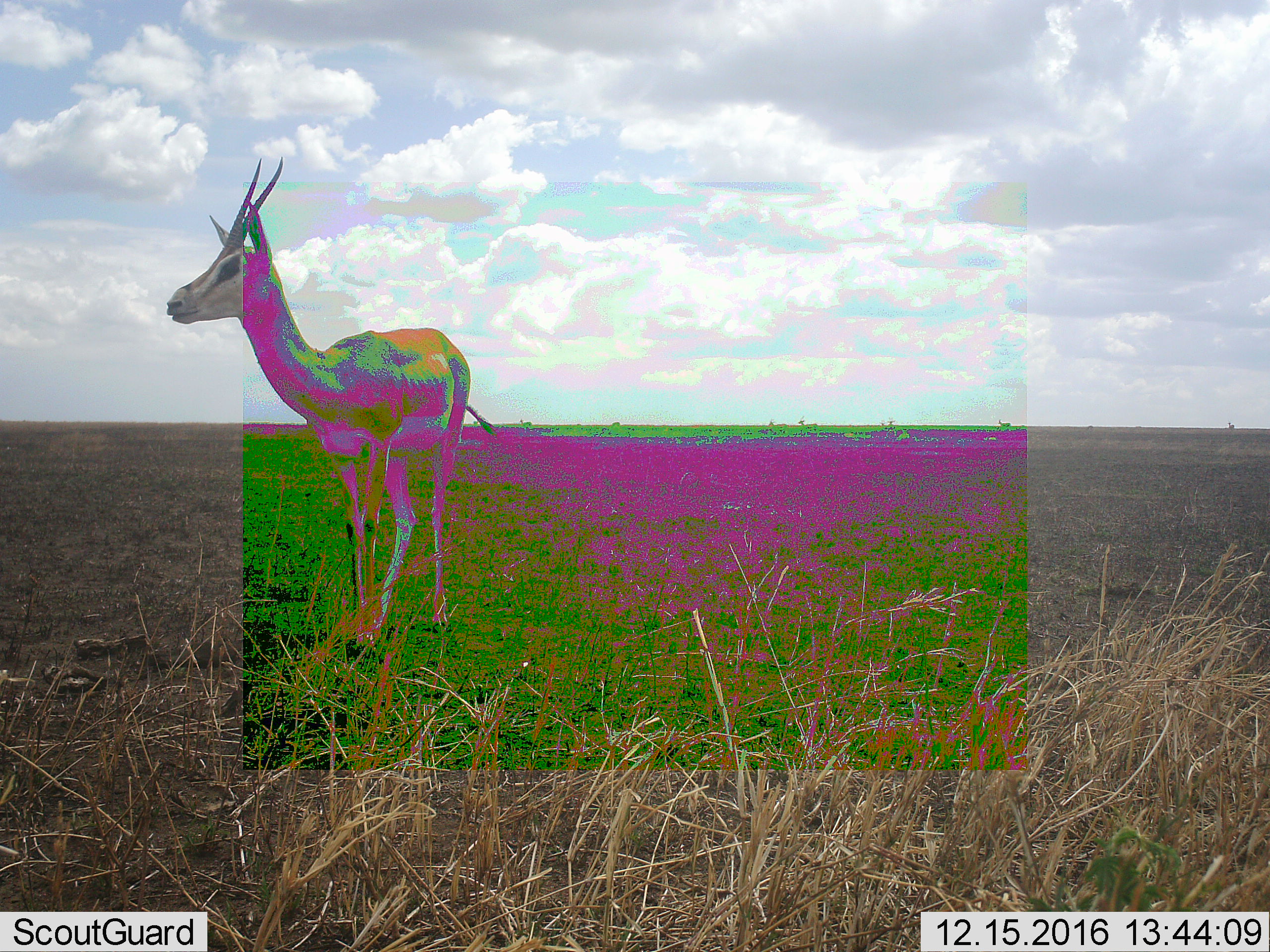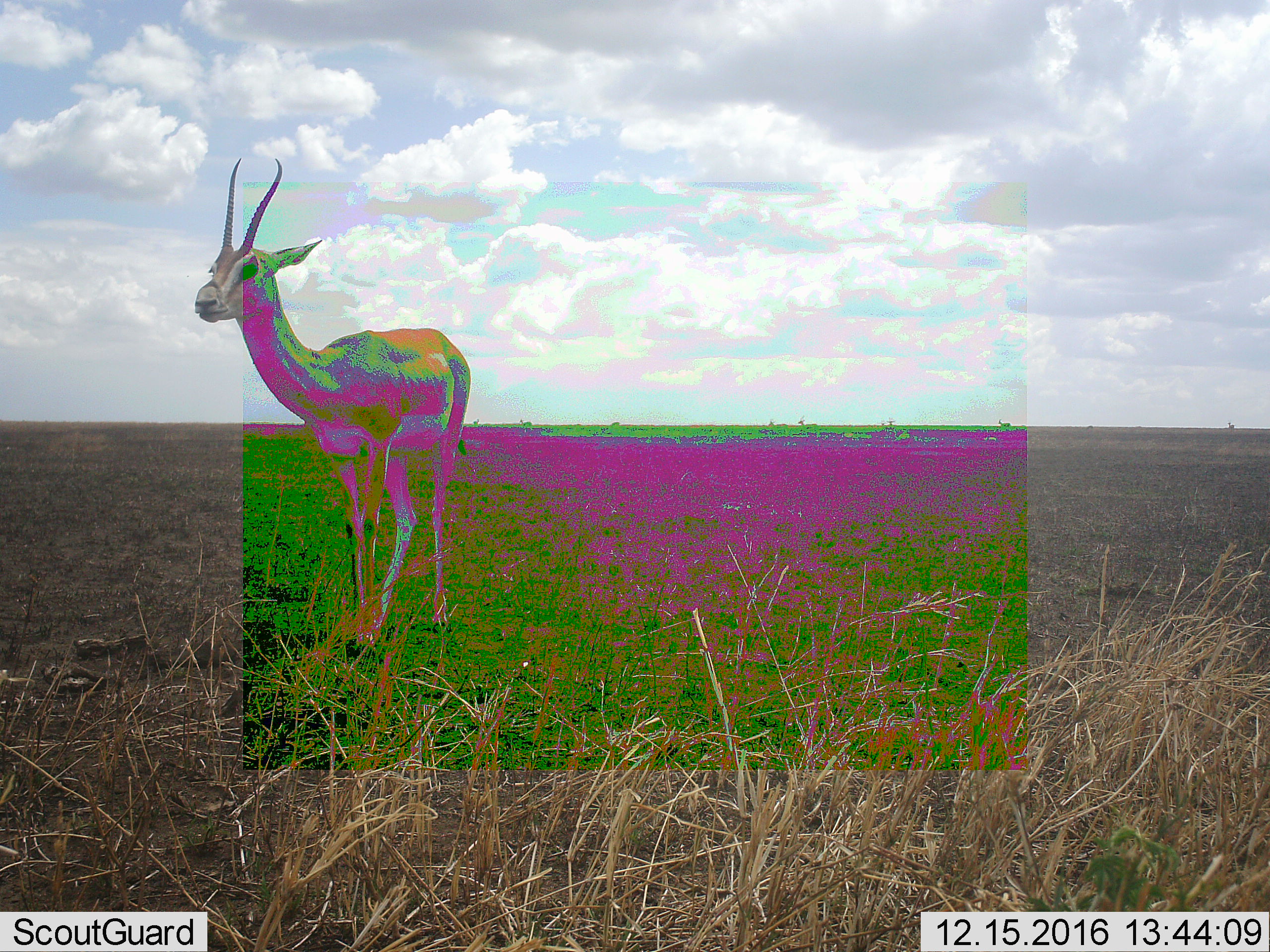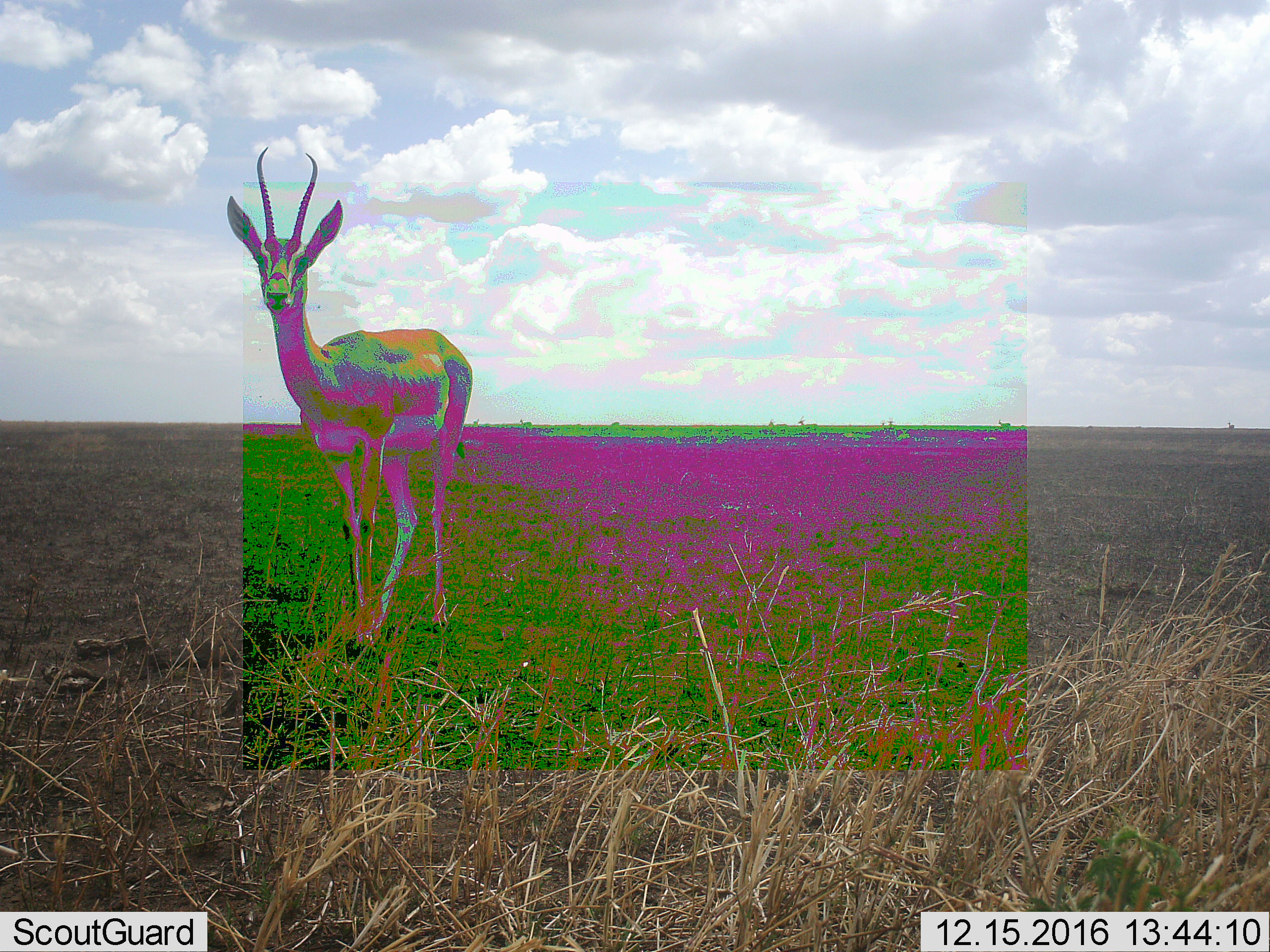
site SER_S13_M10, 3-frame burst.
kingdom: Animalia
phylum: Chordata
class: Mammalia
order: Artiodactyla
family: Bovidae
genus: Eudorcas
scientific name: Eudorcas thomsonii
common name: thomson's gazelle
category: gazellethomsons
Gazellethomsons (thomson's gazelle) (Eudorcas thomsonii), count 1. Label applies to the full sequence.